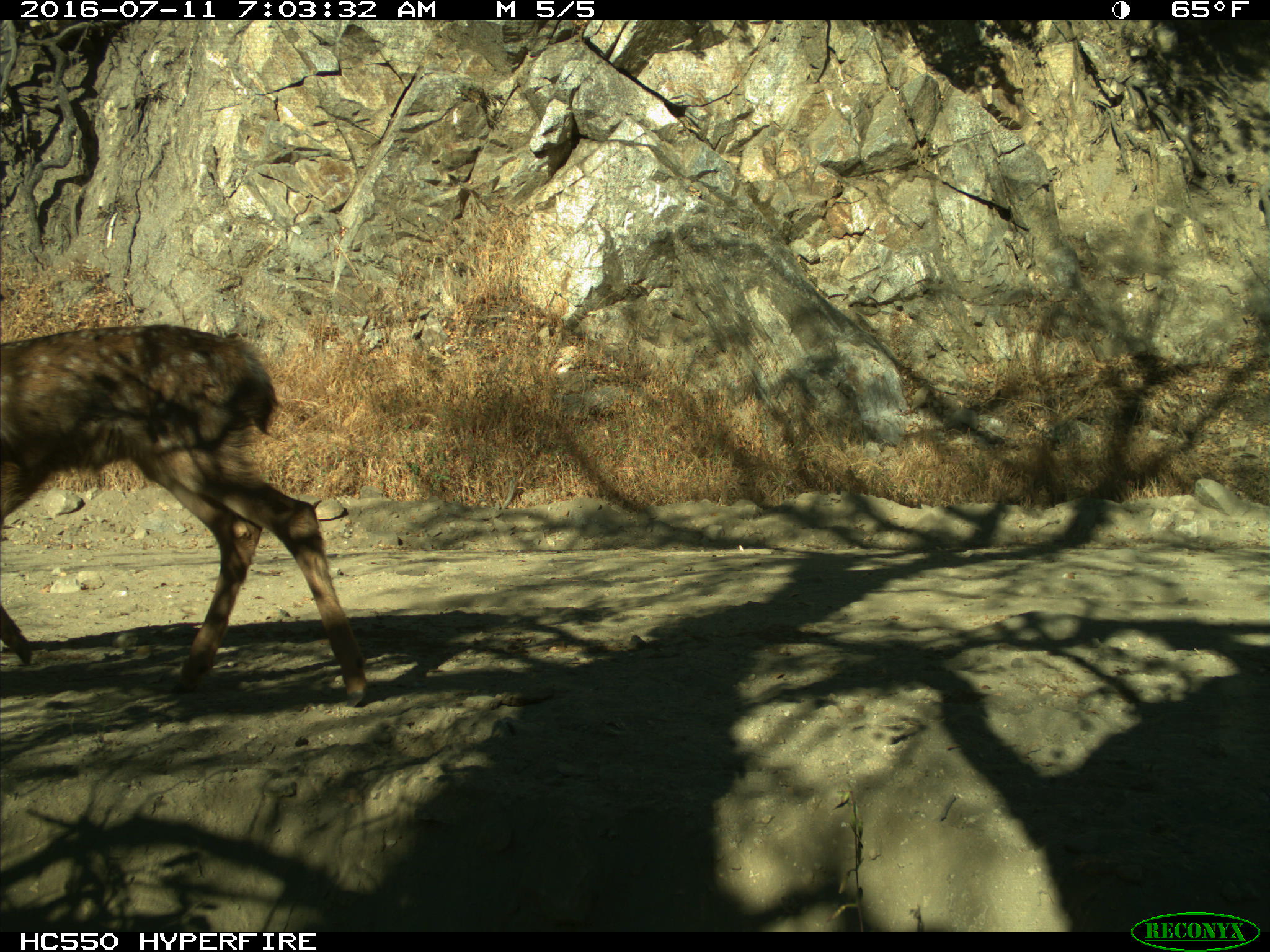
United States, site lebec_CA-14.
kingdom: Animalia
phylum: Chordata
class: Mammalia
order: Artiodactyla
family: Cervidae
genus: Odocoileus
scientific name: Odocoileus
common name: deer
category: unidentified deer